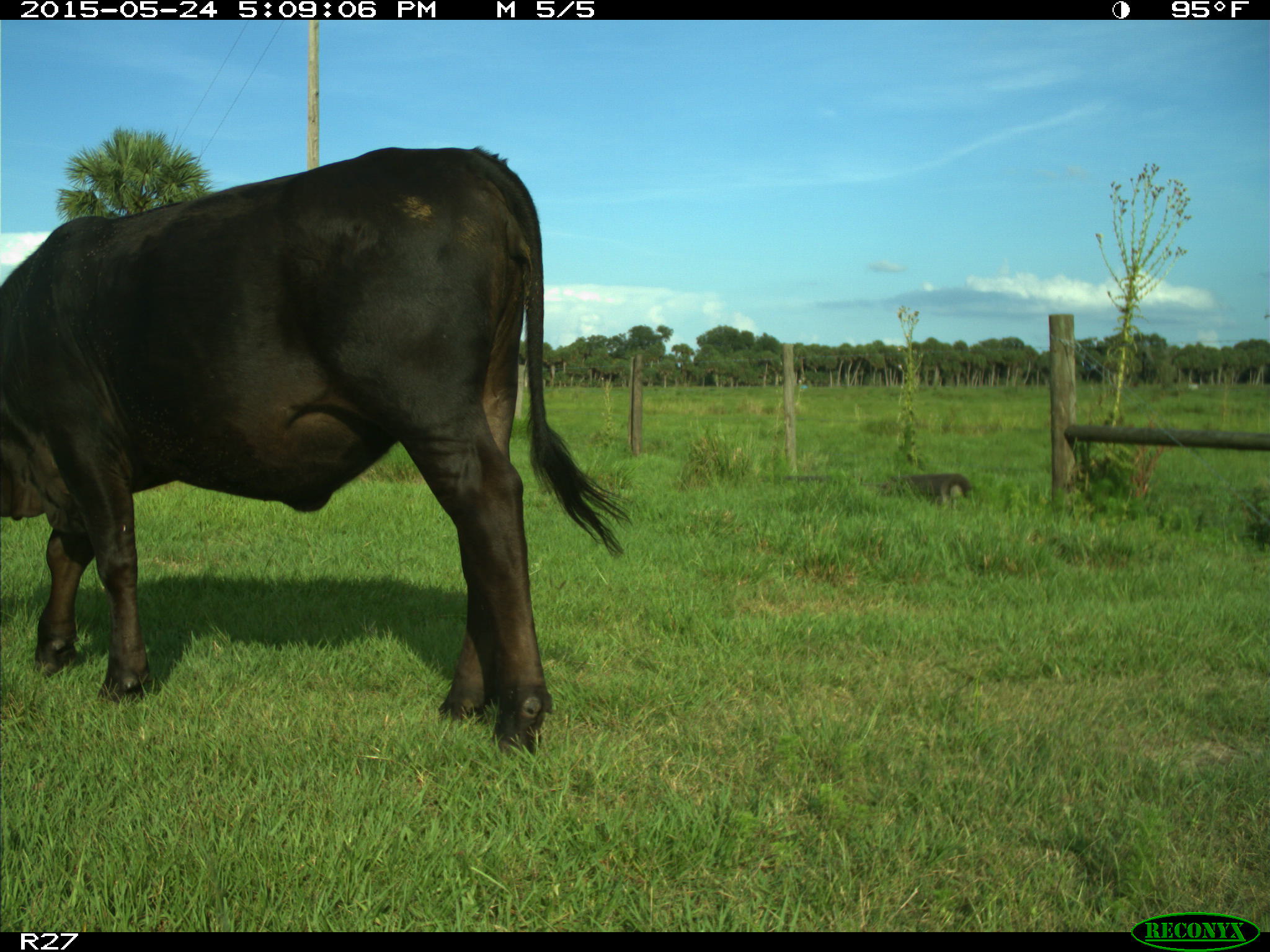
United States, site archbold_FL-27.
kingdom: Animalia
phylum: Chordata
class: Mammalia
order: Artiodactyla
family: Bovidae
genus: Bos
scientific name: Bos taurus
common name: domestic cow